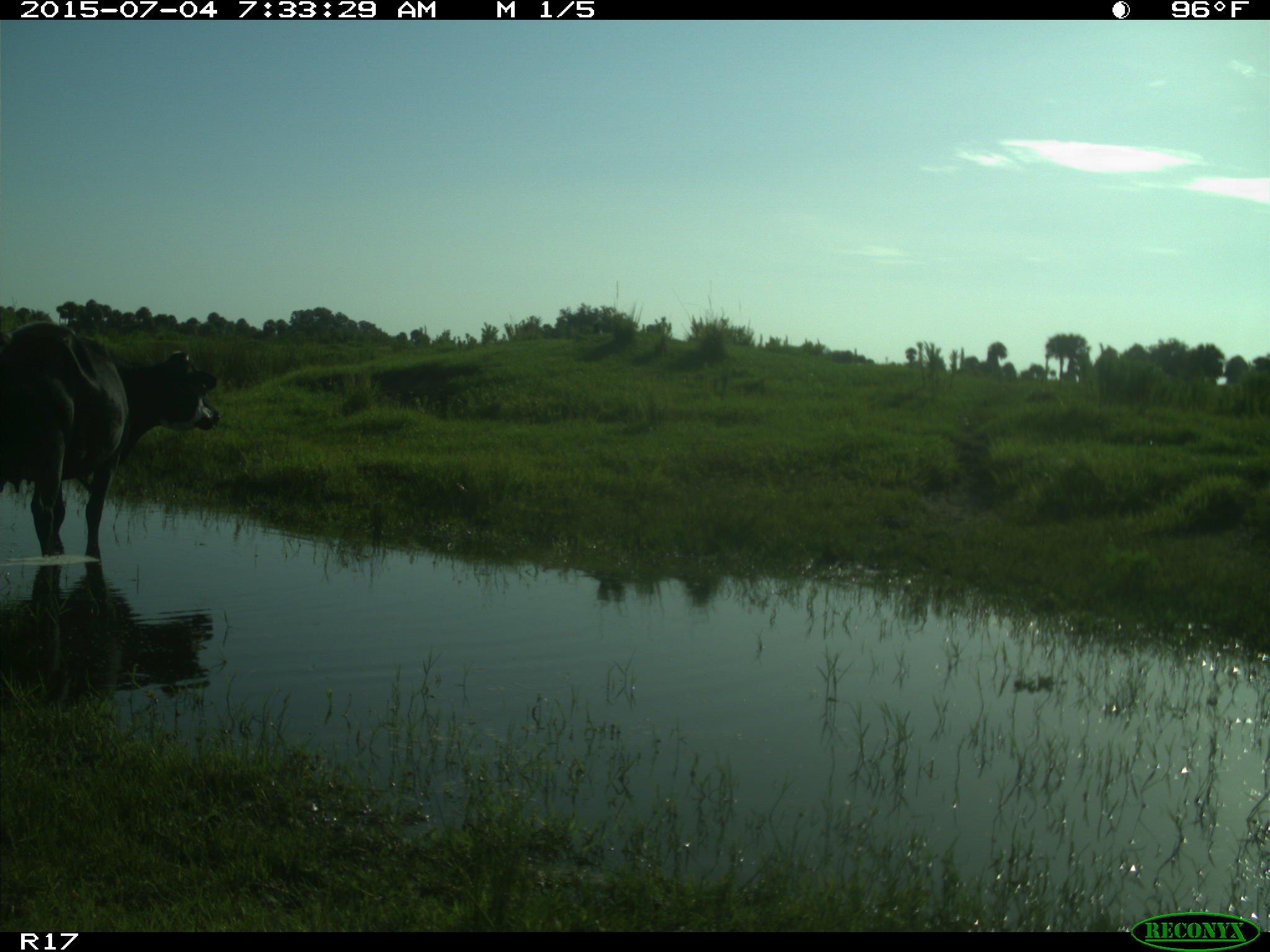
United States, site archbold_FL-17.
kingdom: Animalia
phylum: Chordata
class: Mammalia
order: Artiodactyla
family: Bovidae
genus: Bos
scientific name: Bos taurus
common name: domestic cow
Bos taurus (domestic cow).